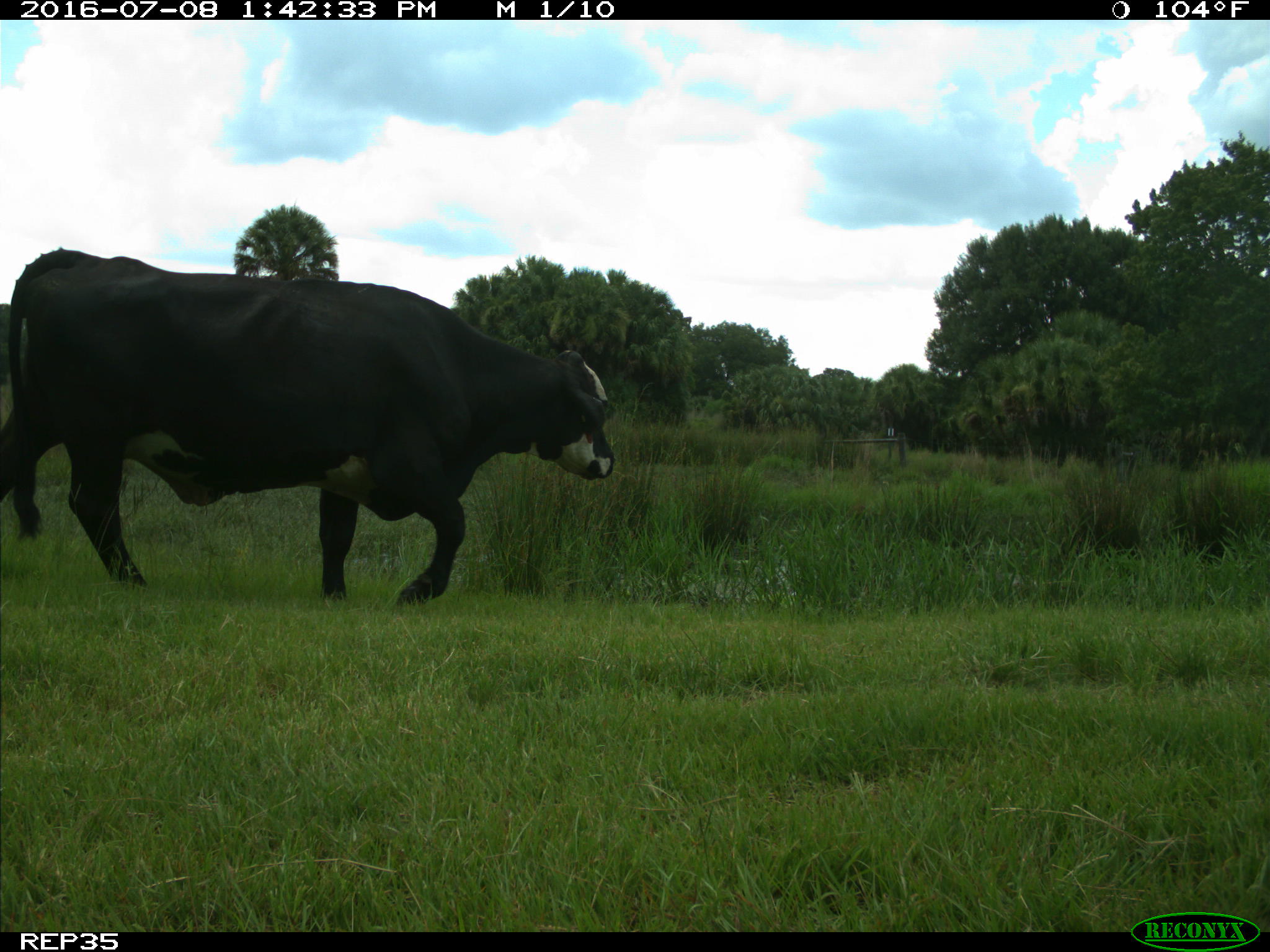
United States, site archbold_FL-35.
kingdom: Animalia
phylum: Chordata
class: Mammalia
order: Artiodactyla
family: Bovidae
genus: Bos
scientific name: Bos taurus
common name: domestic cow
Bos taurus (domestic cow).